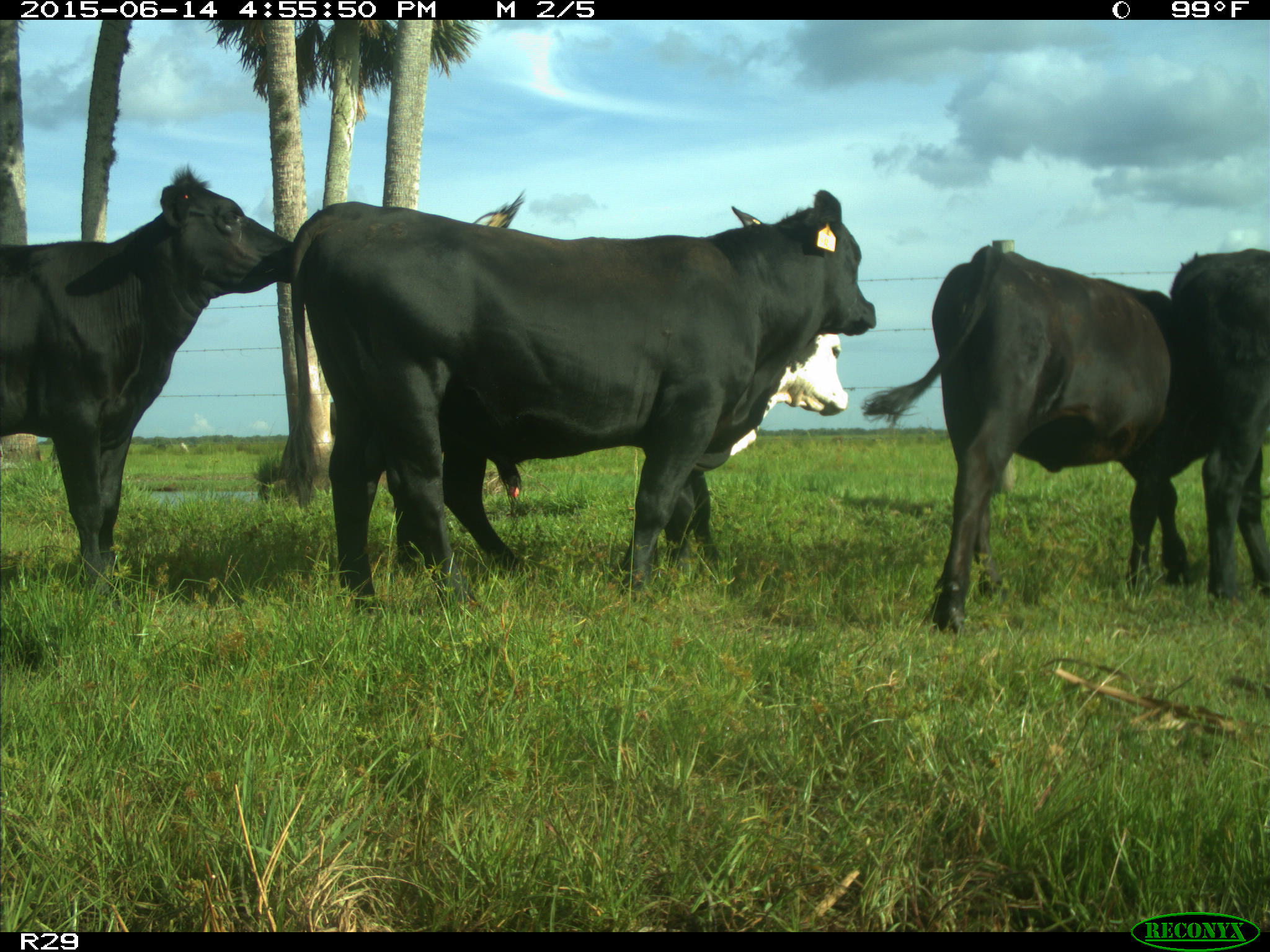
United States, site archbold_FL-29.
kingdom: Animalia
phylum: Chordata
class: Mammalia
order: Artiodactyla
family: Bovidae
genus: Bos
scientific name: Bos taurus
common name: domestic cow